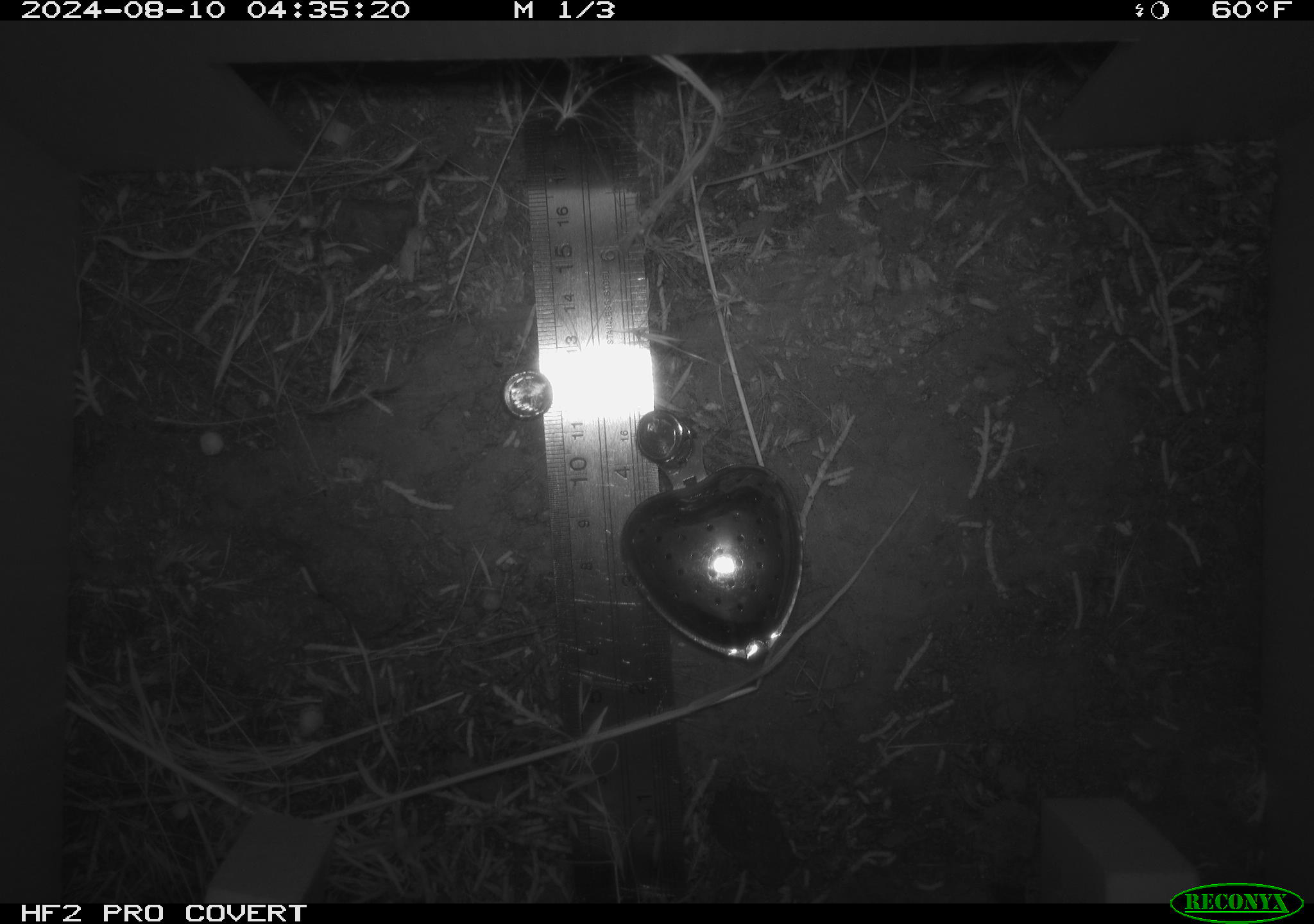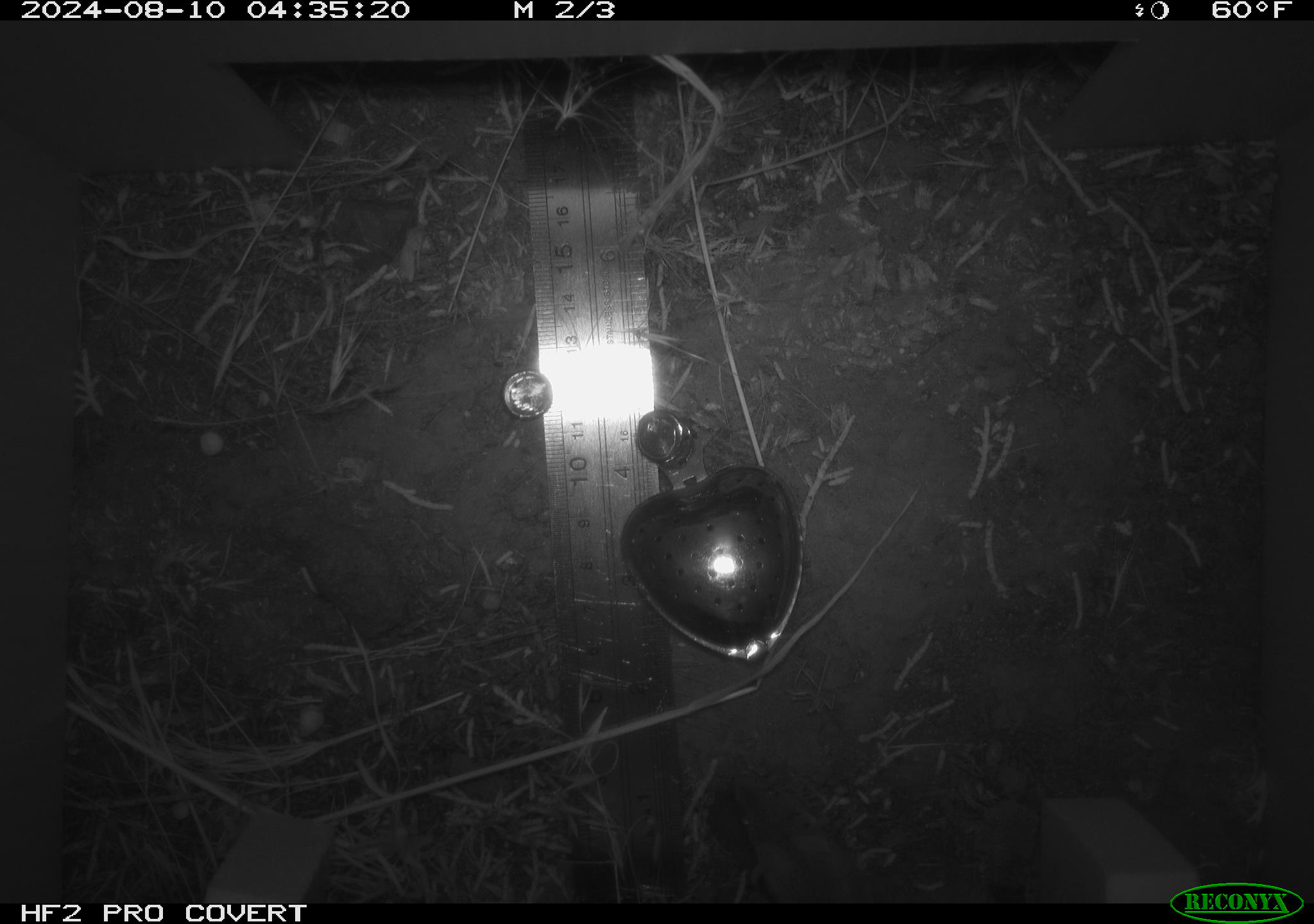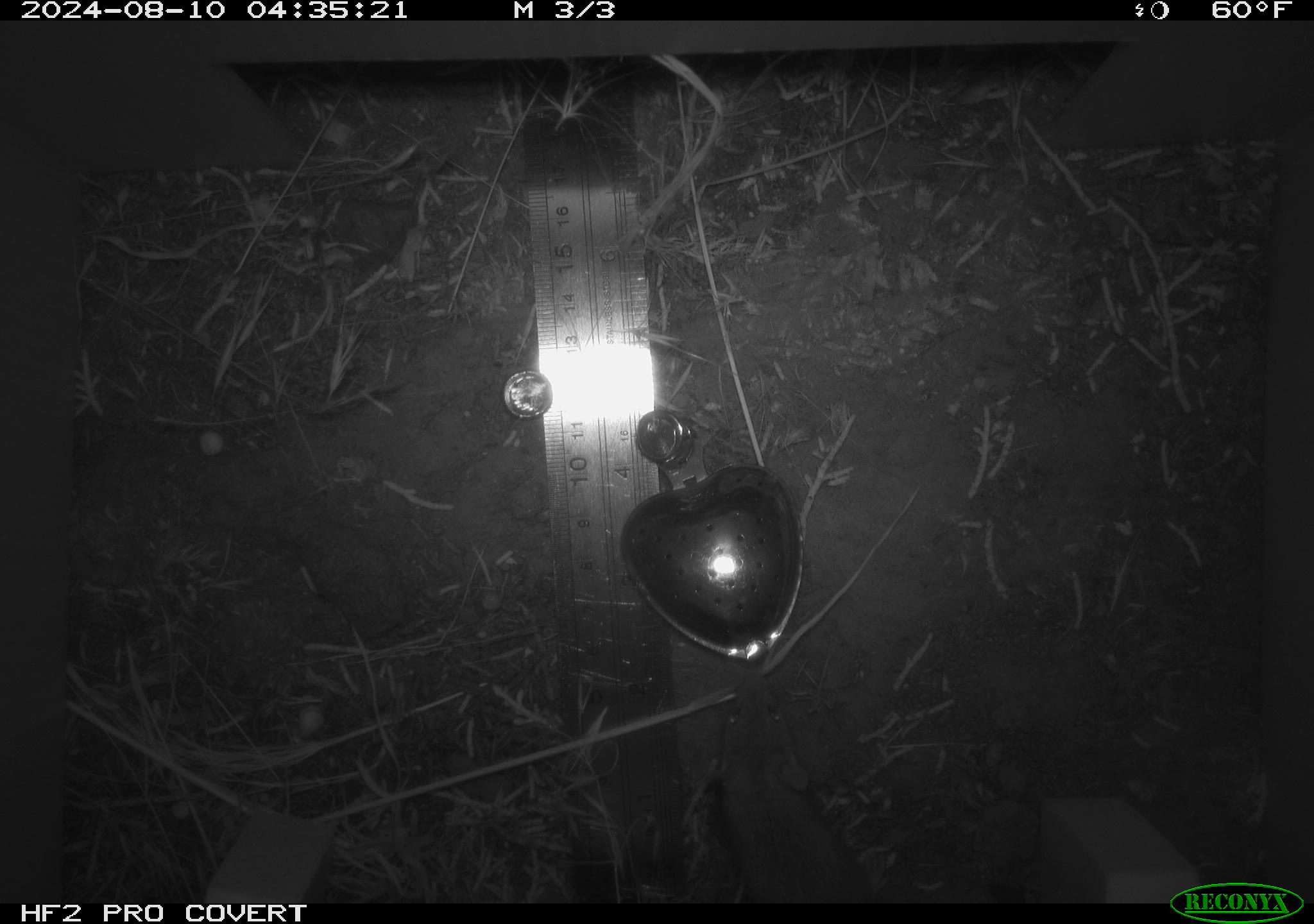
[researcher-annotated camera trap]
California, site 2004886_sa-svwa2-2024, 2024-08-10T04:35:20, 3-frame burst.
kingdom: Animalia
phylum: Chordata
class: Mammalia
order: Rodentia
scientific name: Rodentia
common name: mouse species